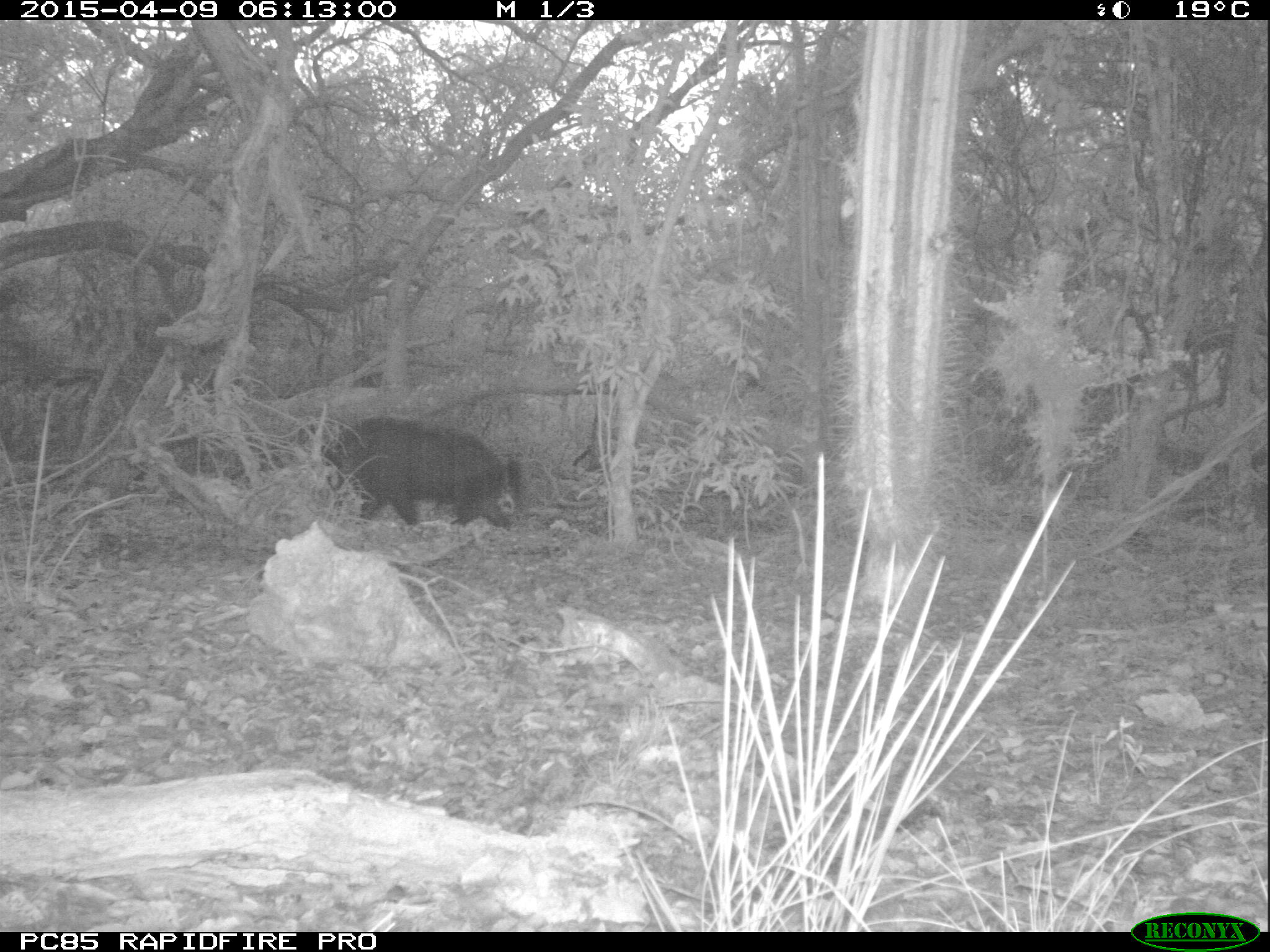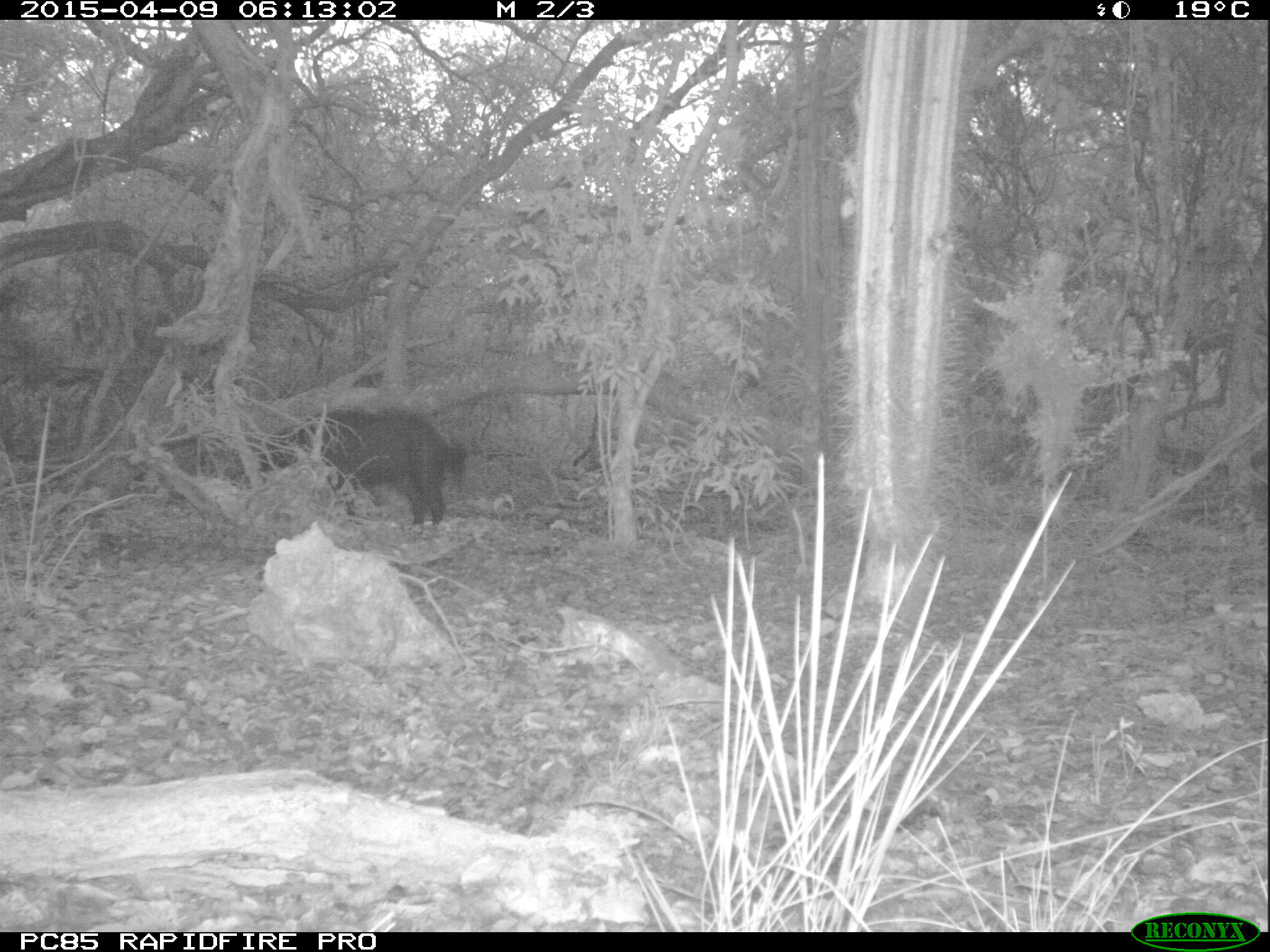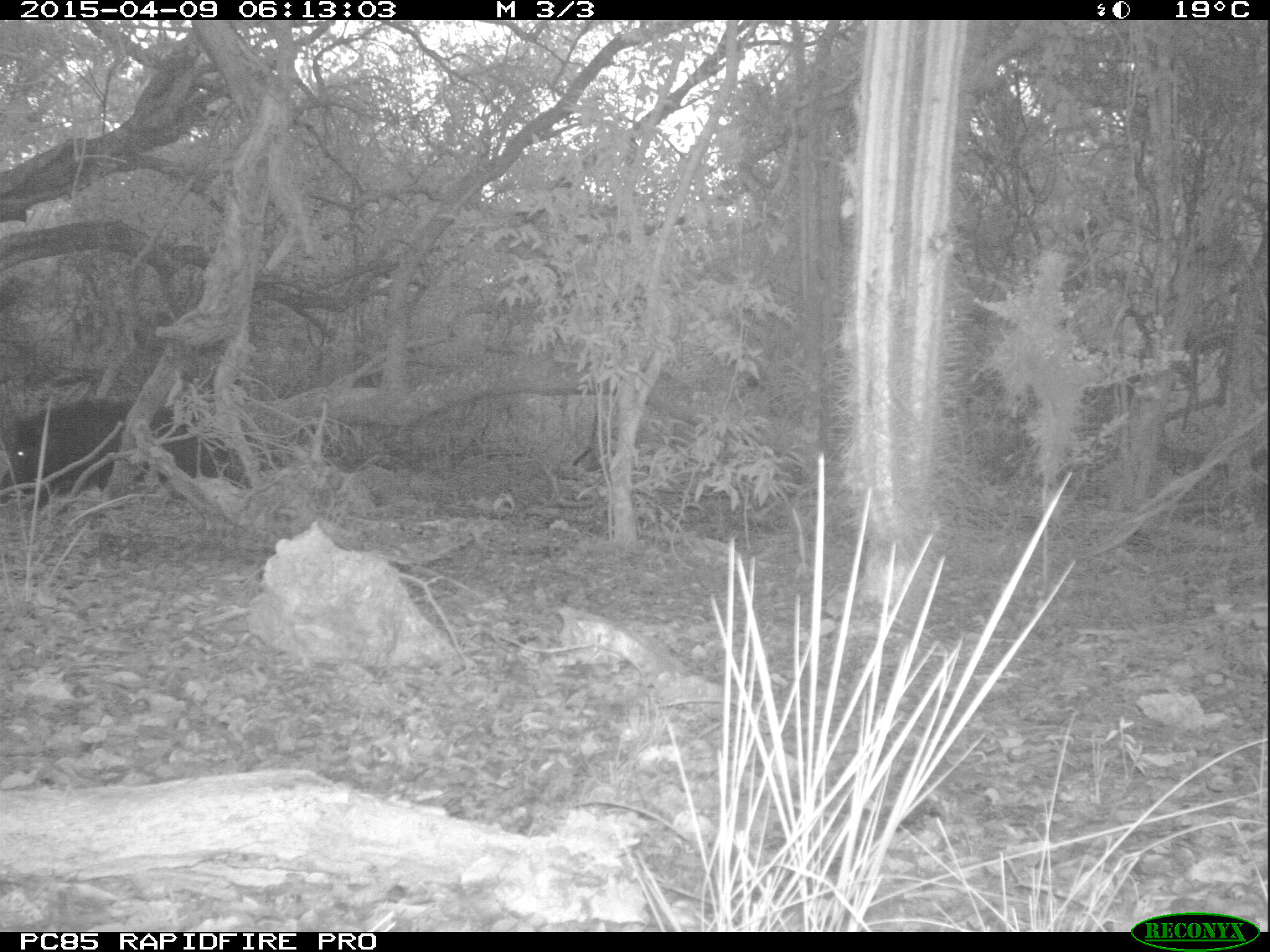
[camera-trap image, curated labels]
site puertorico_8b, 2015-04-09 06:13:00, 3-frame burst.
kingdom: Animalia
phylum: Chordata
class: Mammalia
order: Artiodactyla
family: Suidae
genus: Sus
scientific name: Sus scrofa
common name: pig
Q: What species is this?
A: Pig (Sus scrofa).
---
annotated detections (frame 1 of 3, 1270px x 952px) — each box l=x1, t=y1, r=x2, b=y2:
pig: l=318, t=412, r=520, b=536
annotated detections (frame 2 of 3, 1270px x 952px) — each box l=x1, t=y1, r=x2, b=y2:
pig: l=297, t=402, r=476, b=533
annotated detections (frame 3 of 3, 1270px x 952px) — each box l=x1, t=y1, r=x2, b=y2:
pig: l=0, t=395, r=248, b=486